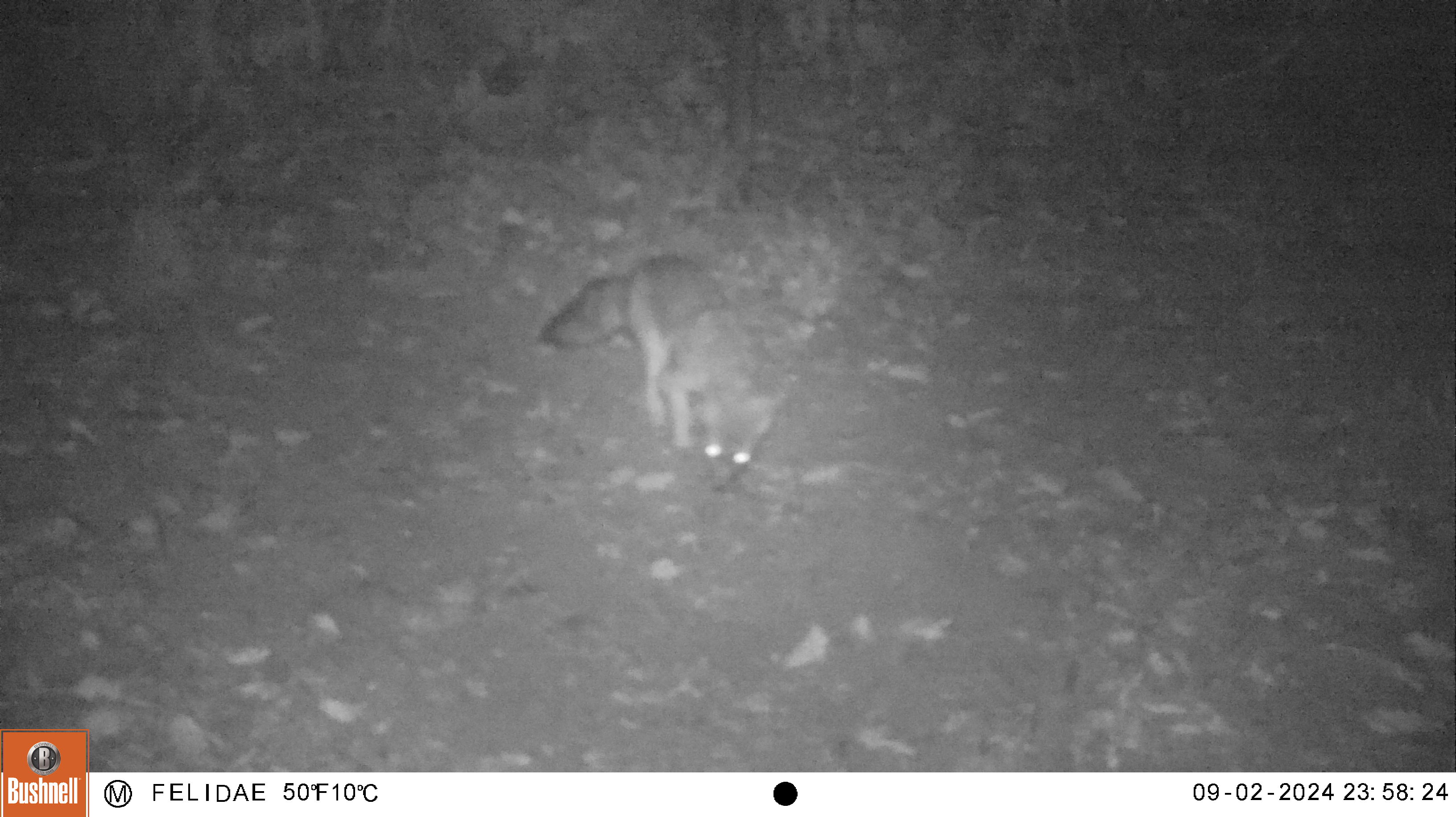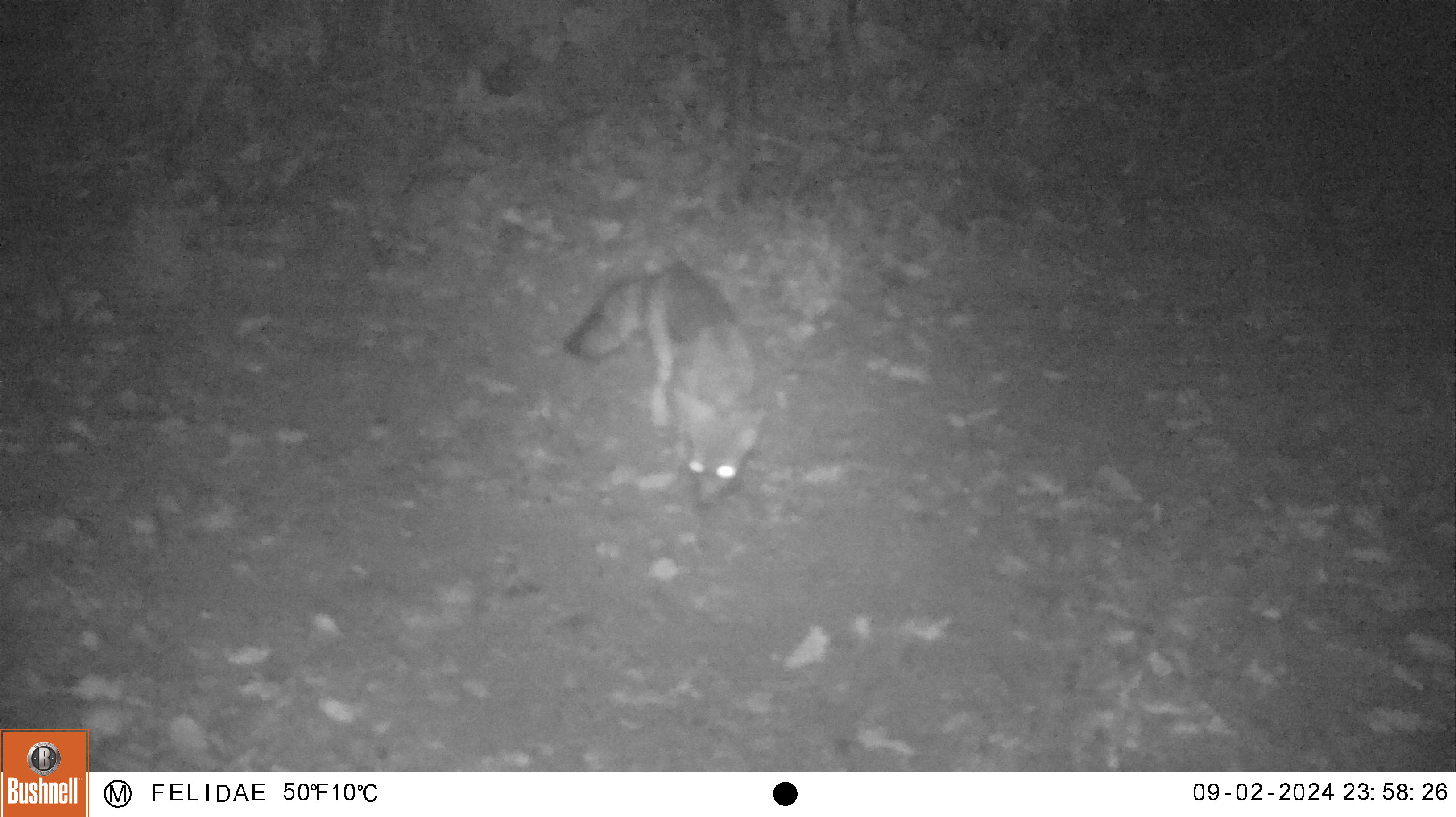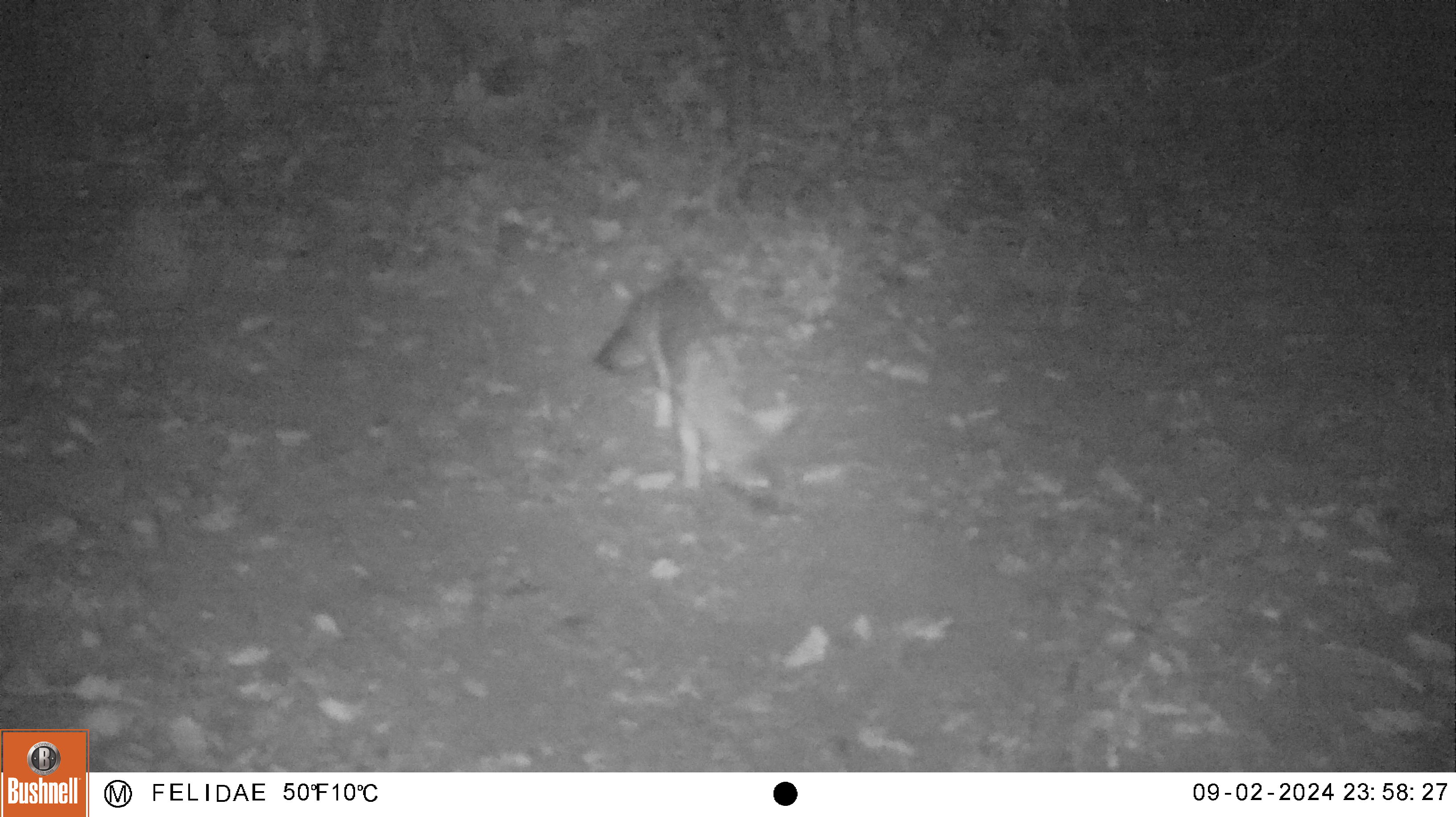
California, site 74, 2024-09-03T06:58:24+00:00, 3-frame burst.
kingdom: Animalia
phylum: Chordata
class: Mammalia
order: Carnivora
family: Canidae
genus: Urocyon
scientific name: Urocyon cinereoargenteus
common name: gray fox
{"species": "gray fox (Urocyon cinereoargenteus)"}